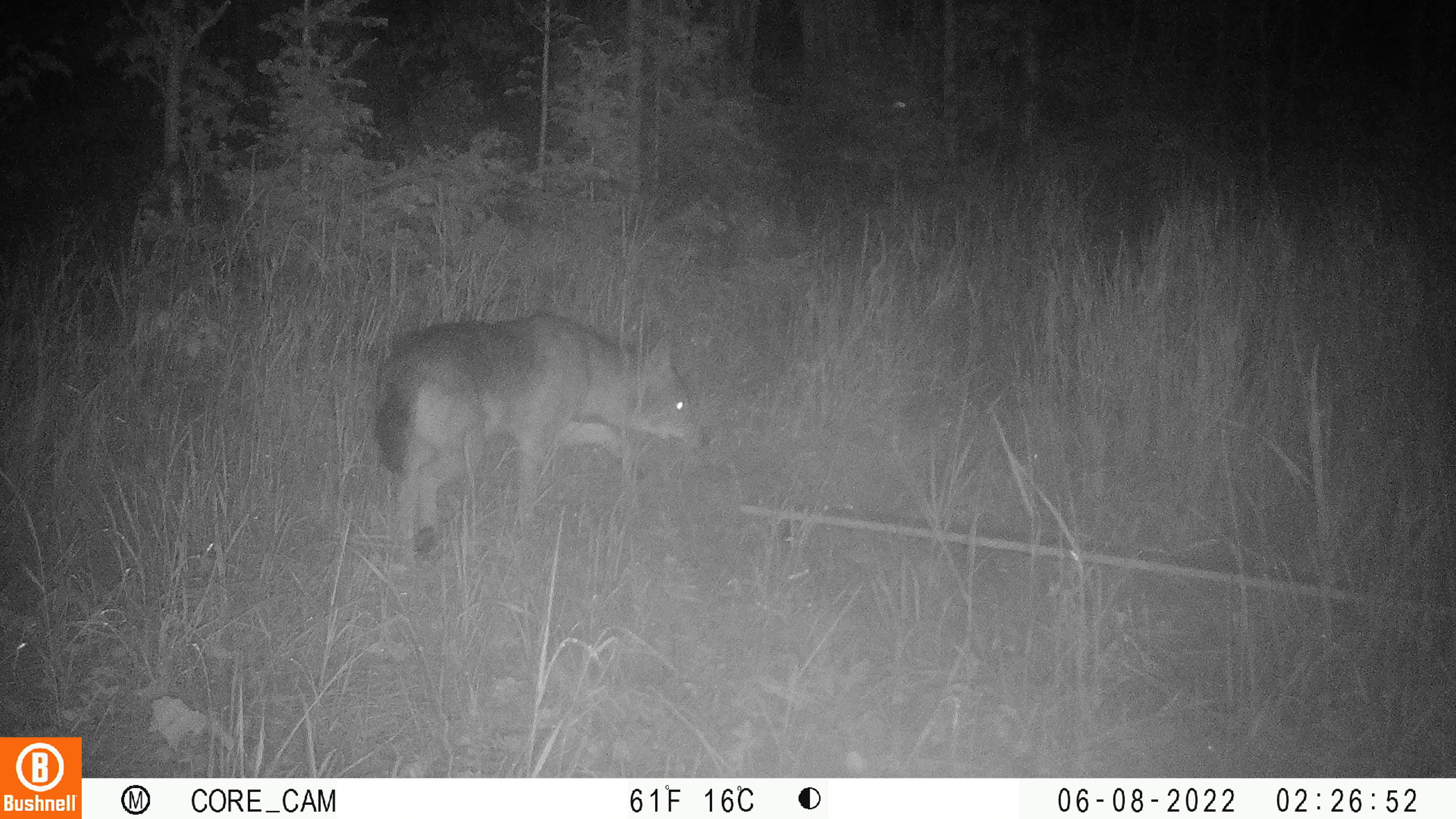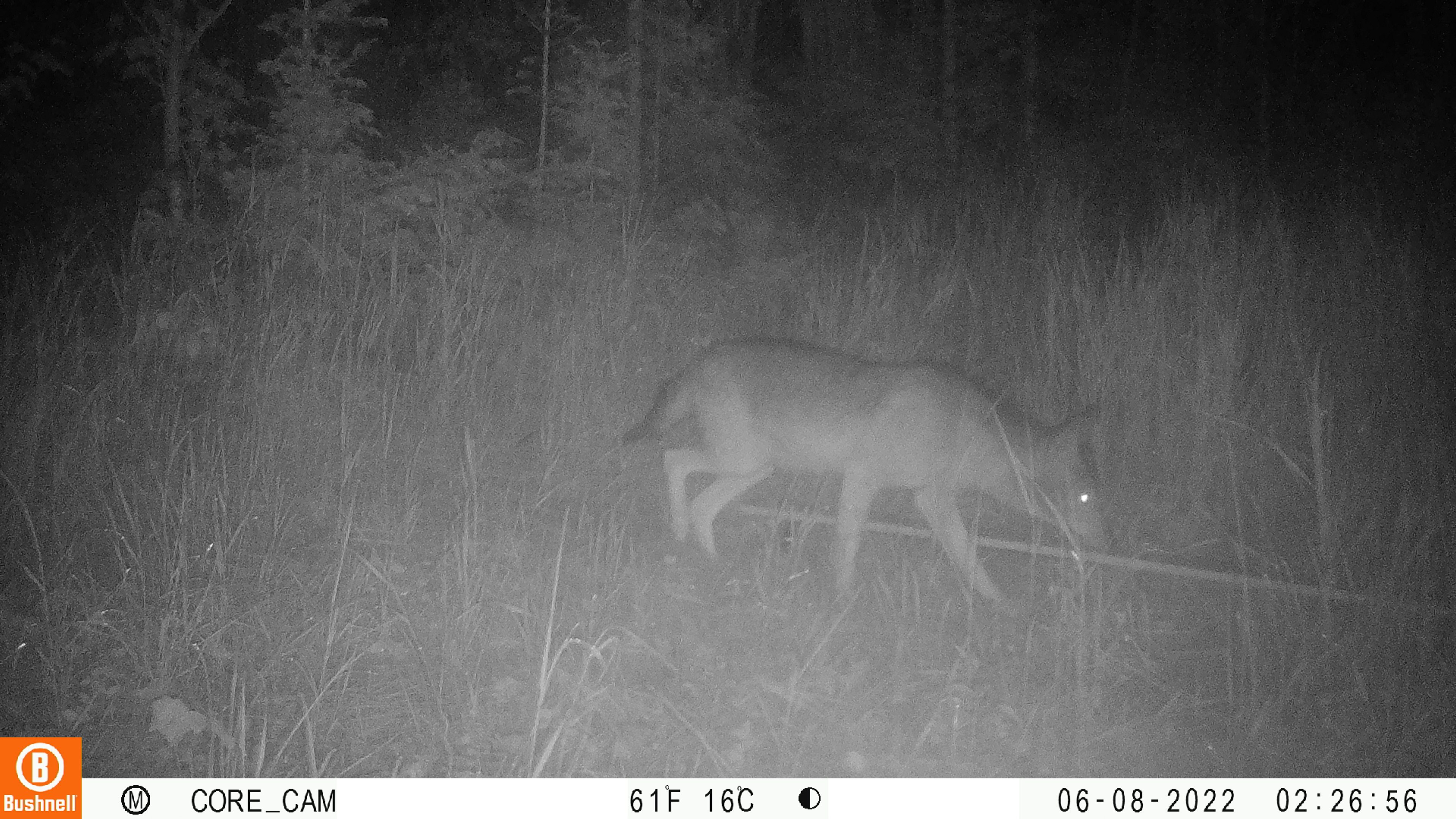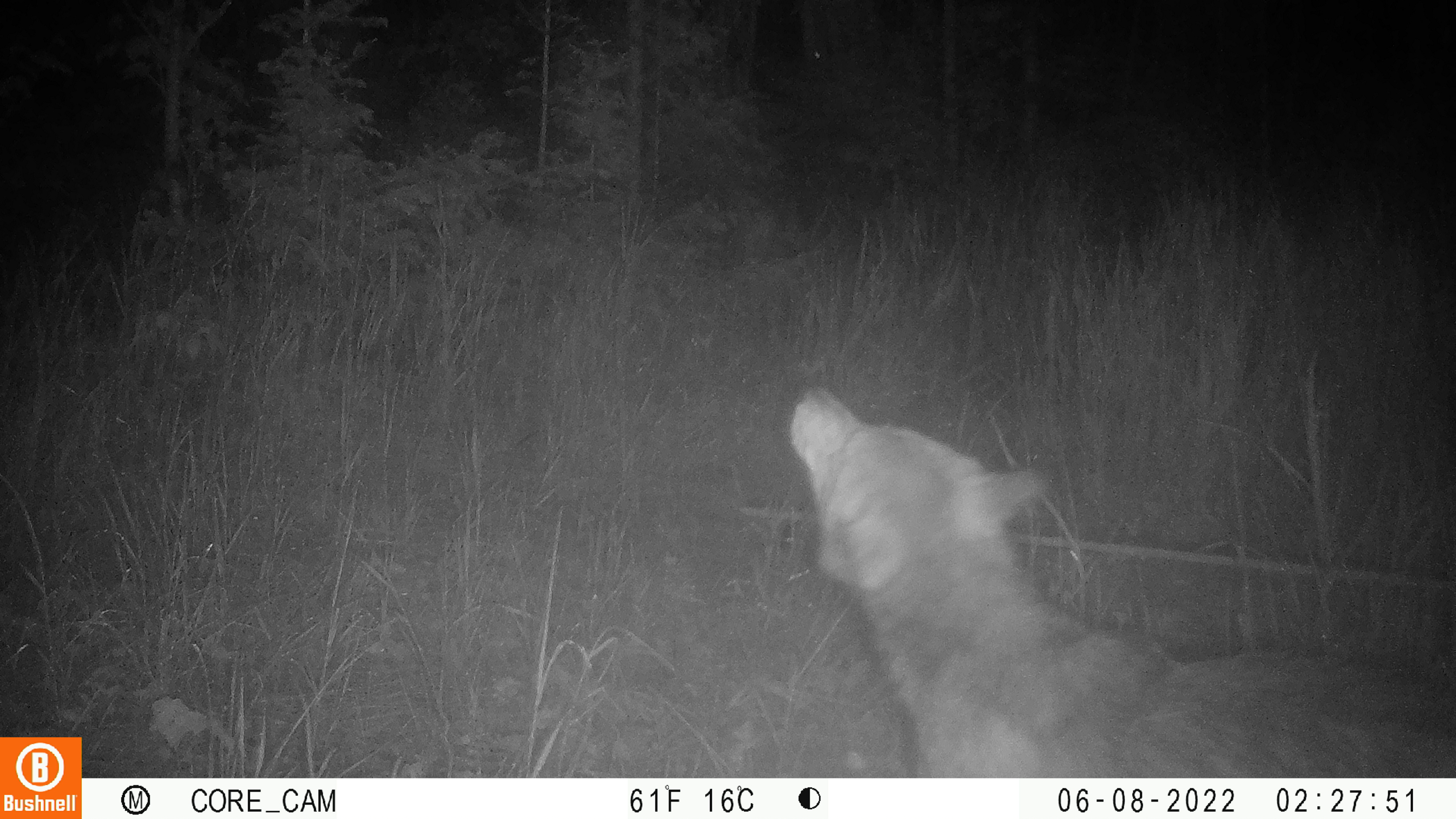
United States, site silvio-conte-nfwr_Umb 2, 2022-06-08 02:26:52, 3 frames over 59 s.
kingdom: Animalia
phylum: Chordata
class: Mammalia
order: Carnivora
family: Canidae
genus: Canis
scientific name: Canis latrans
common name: coyote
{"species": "coyote (Canis latrans)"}